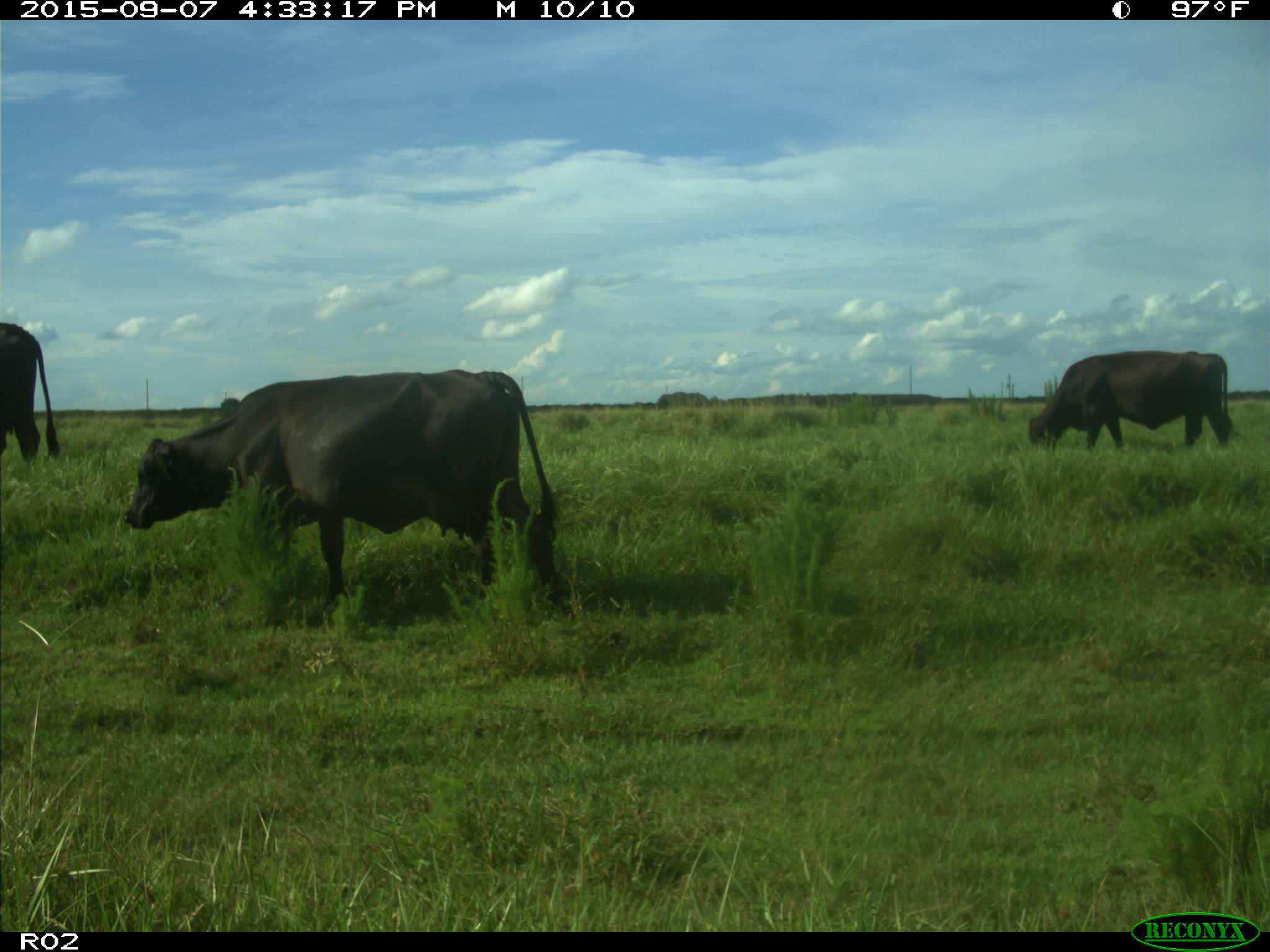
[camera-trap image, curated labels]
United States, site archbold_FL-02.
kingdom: Animalia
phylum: Chordata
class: Mammalia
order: Artiodactyla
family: Bovidae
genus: Bos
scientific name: Bos taurus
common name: domestic cow